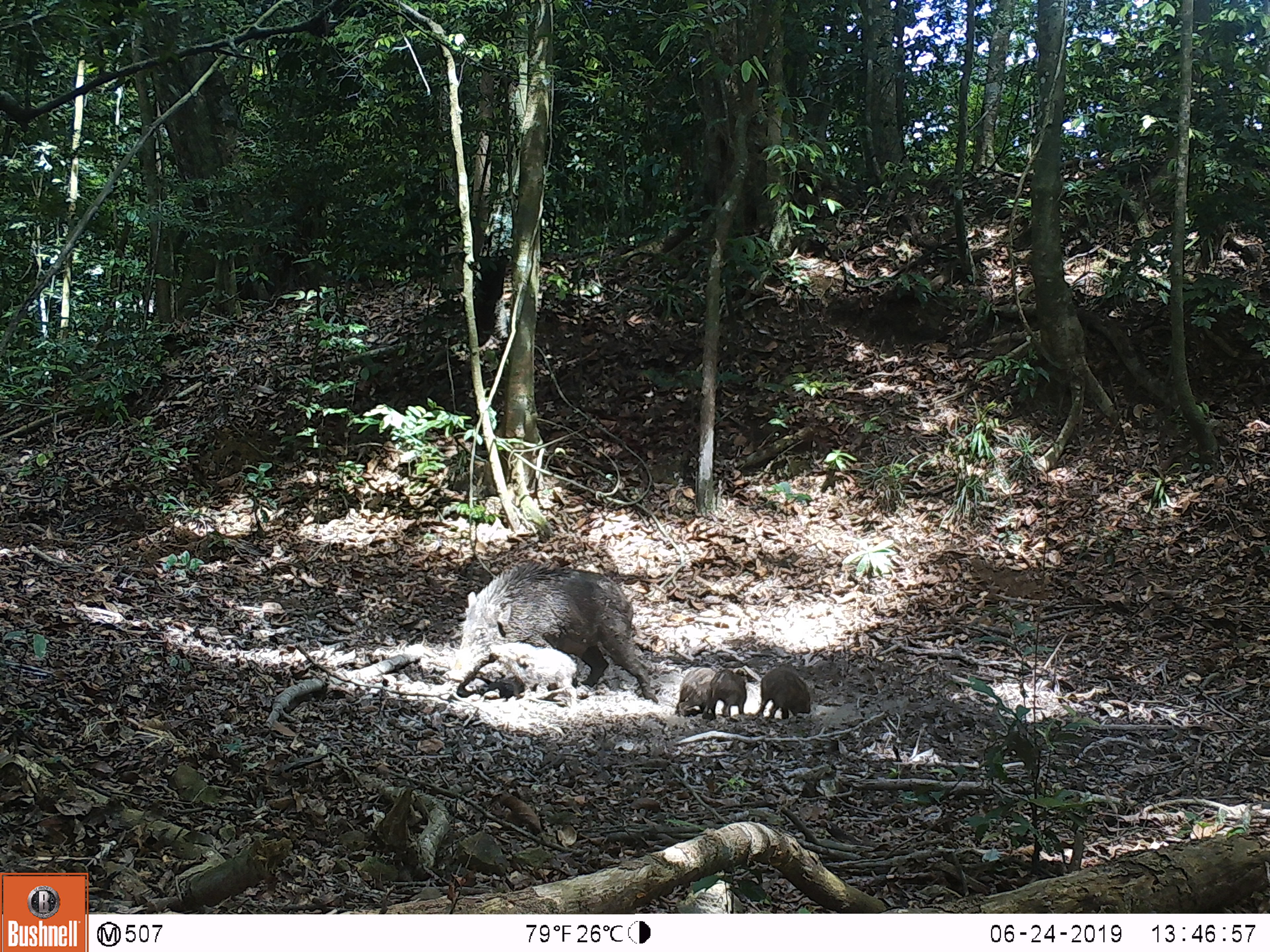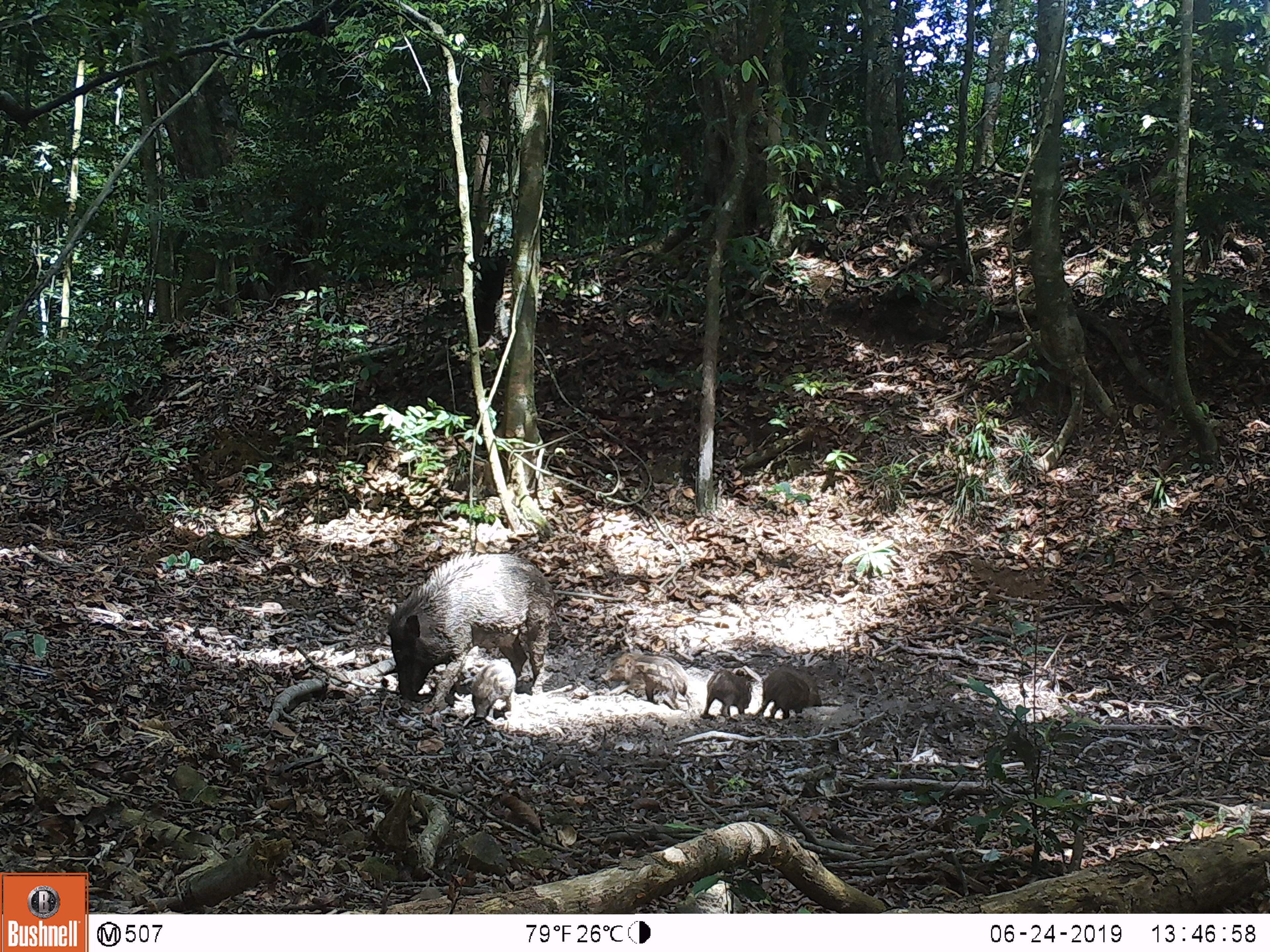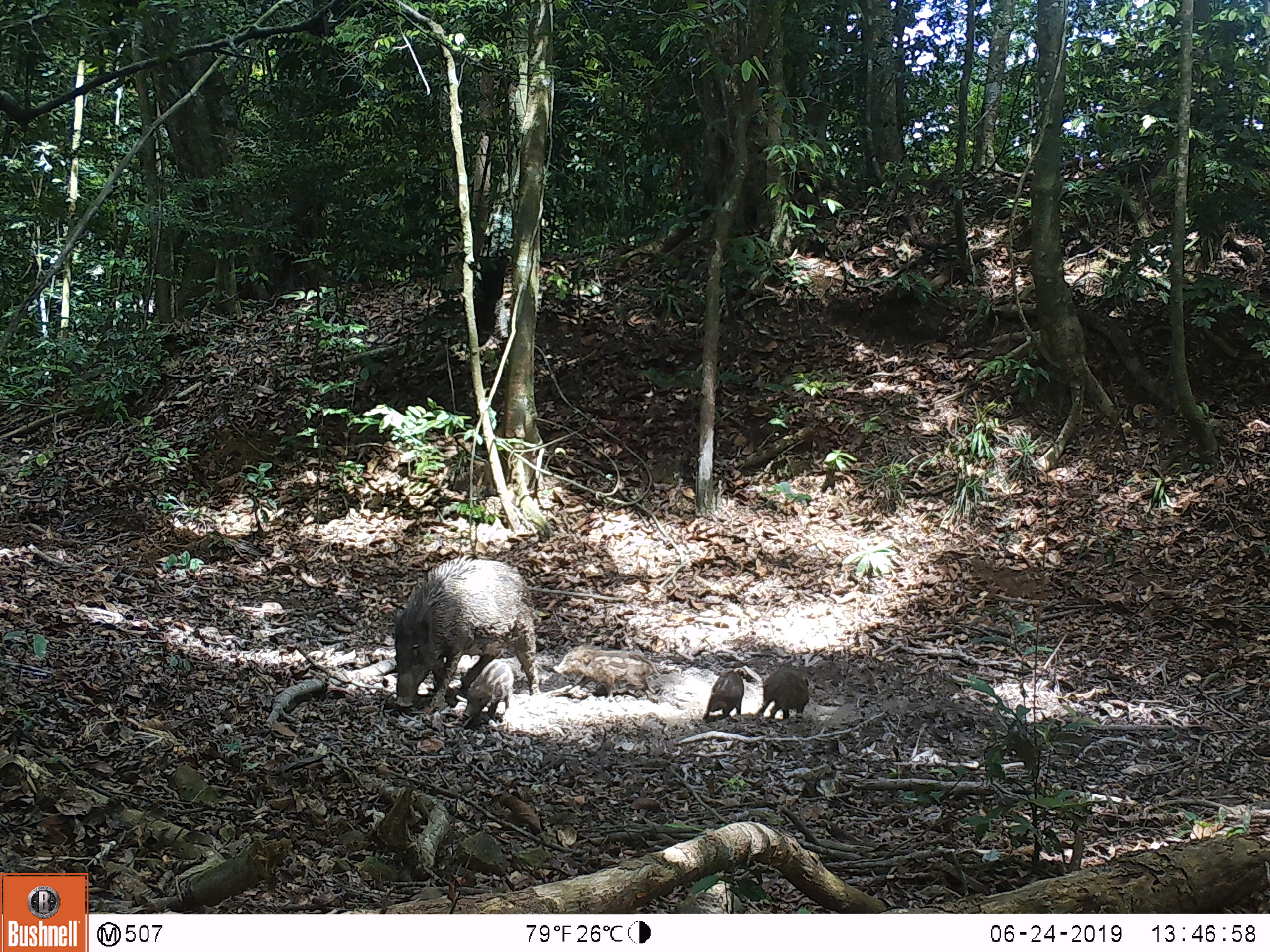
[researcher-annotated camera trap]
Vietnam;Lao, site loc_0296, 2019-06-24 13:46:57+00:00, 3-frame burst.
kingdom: Animalia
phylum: Chordata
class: Mammalia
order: Artiodactyla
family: Suidae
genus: Sus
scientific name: Sus scrofa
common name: eurasian wild pig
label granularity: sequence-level